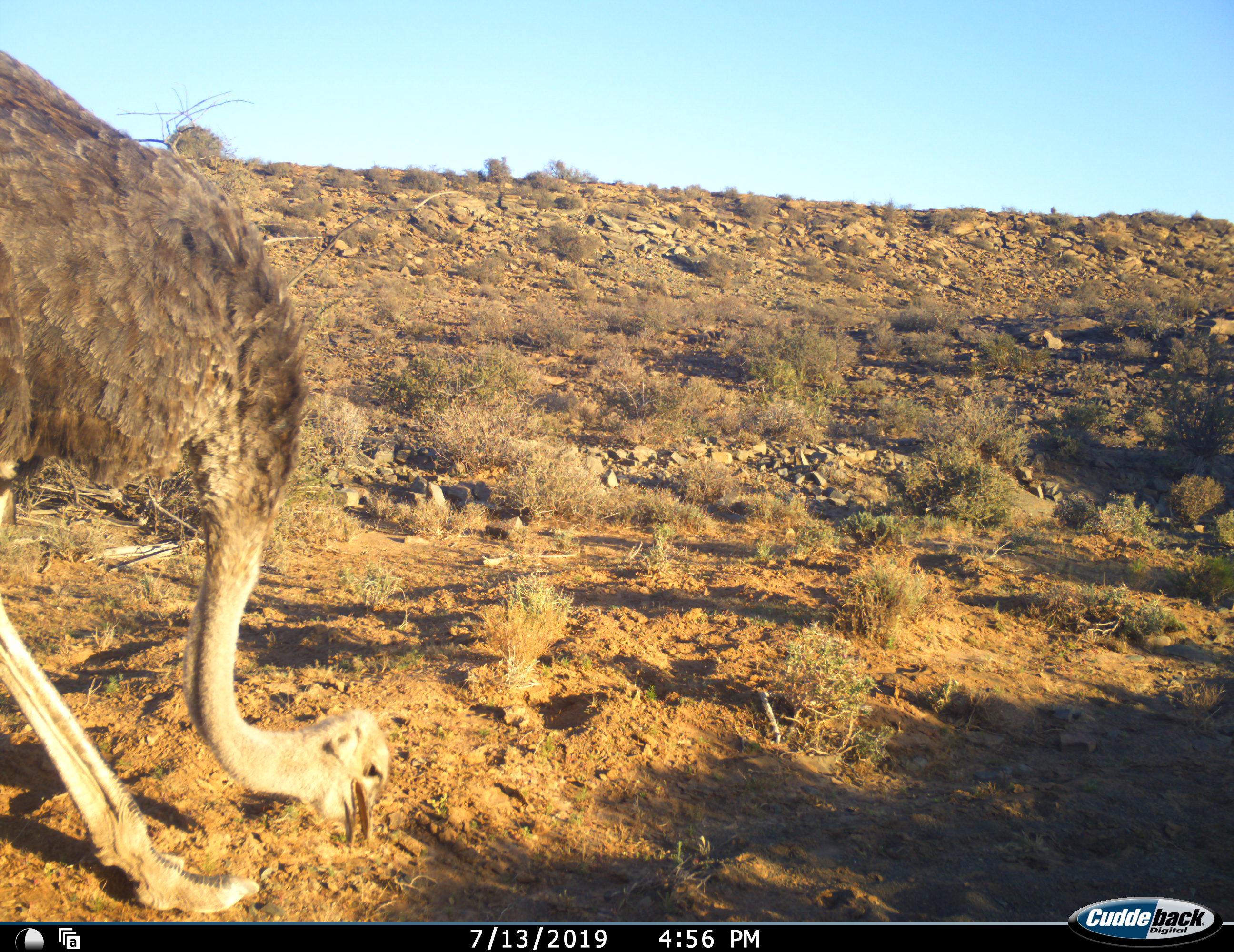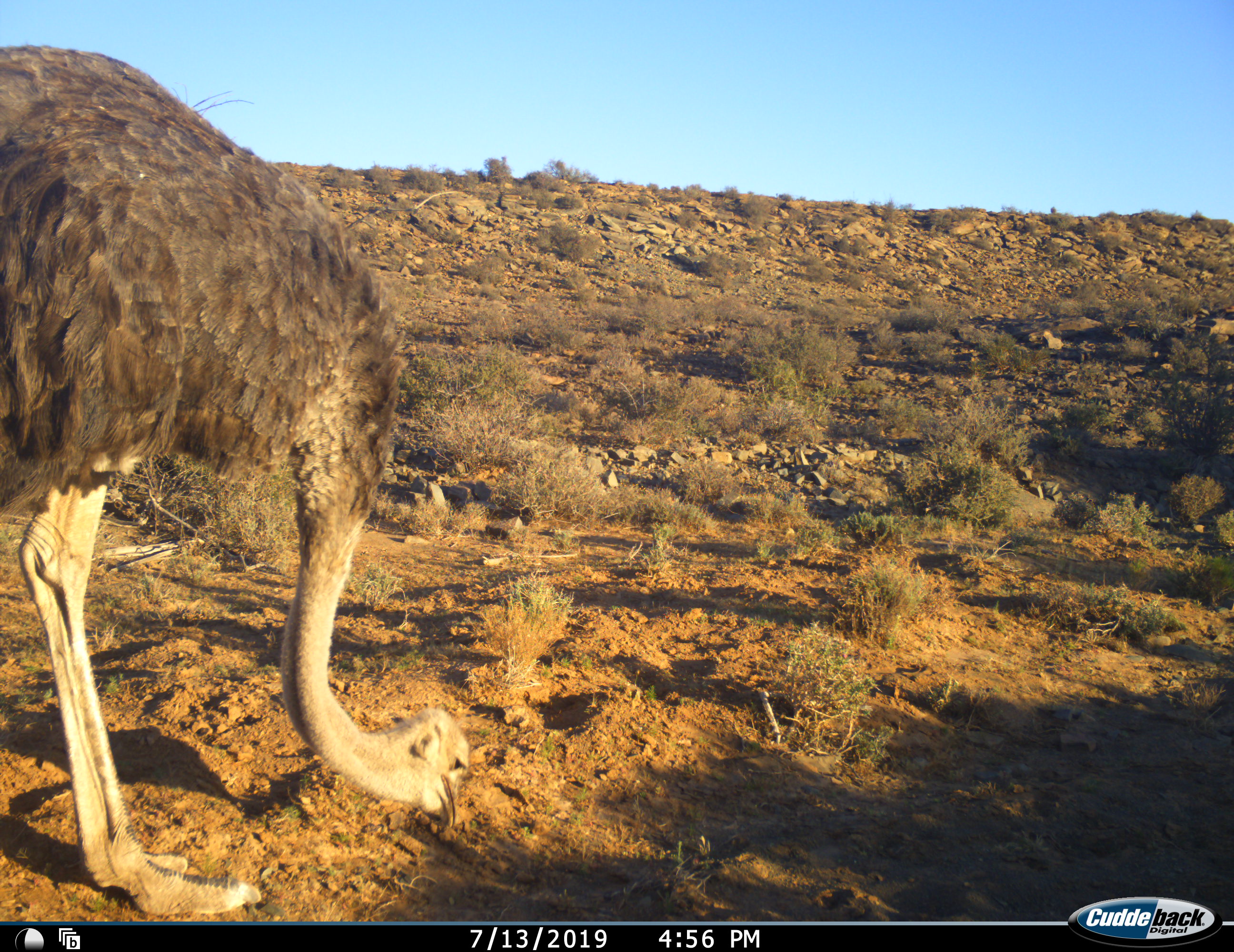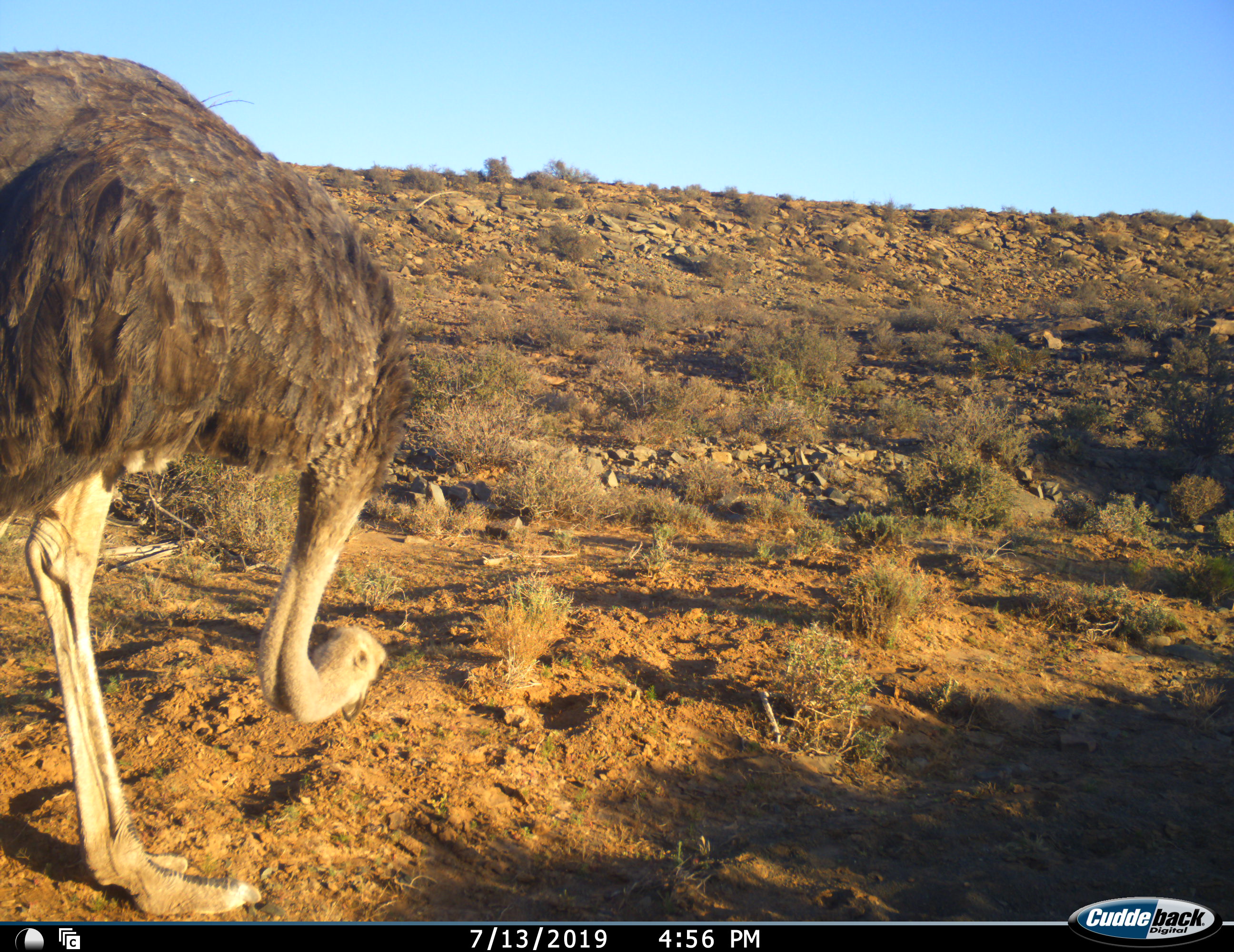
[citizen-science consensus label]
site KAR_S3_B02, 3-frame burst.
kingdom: Animalia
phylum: Chordata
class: Aves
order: Struthioniformes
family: Struthionidae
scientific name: Struthionidae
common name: ostrich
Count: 1.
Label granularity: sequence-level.